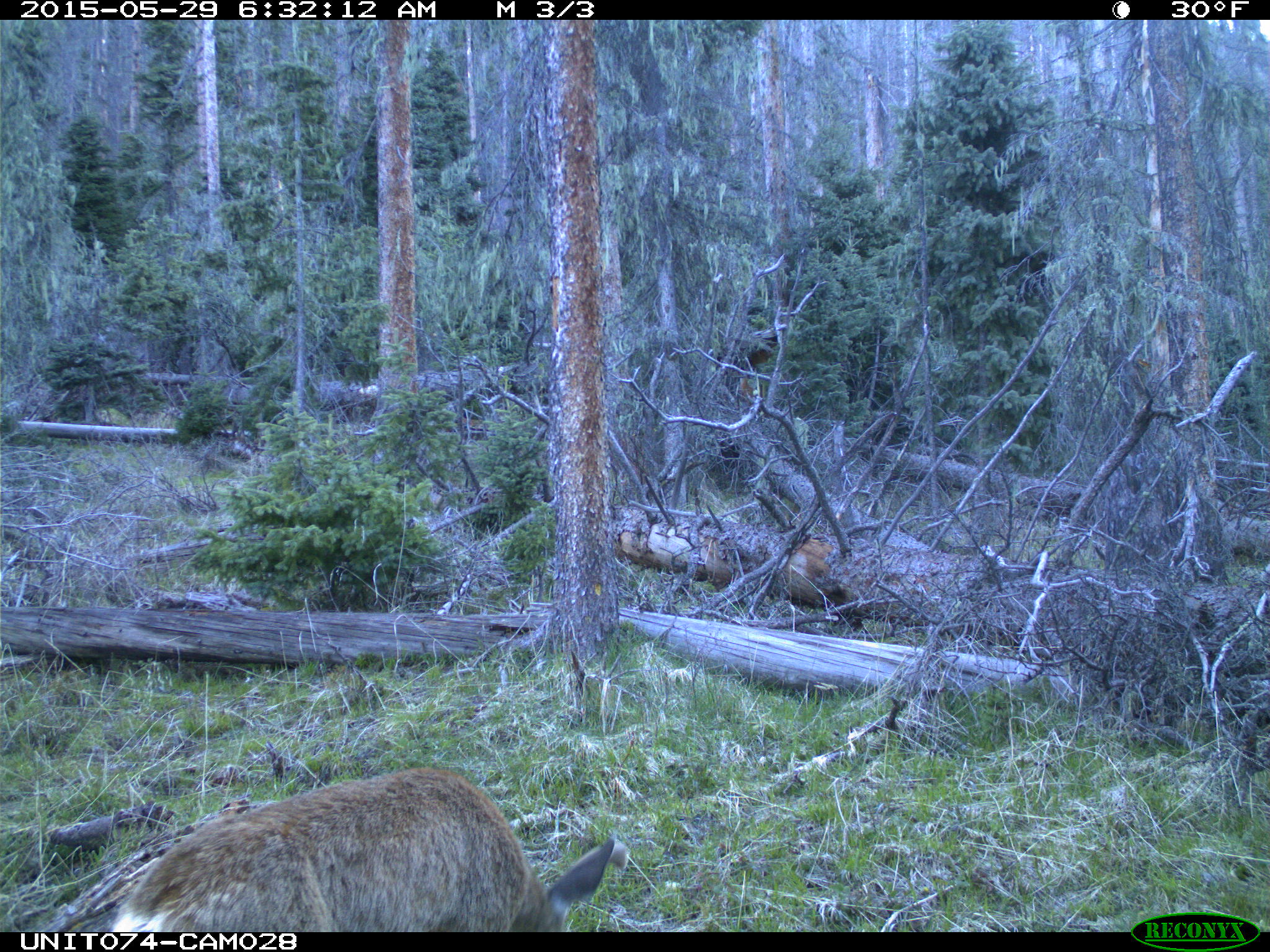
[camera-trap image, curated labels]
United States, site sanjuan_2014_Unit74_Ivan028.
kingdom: Animalia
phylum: Chordata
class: Mammalia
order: Artiodactyla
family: Cervidae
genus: Odocoileus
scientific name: Odocoileus hemionus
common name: mule deer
Odocoileus hemionus (mule deer).